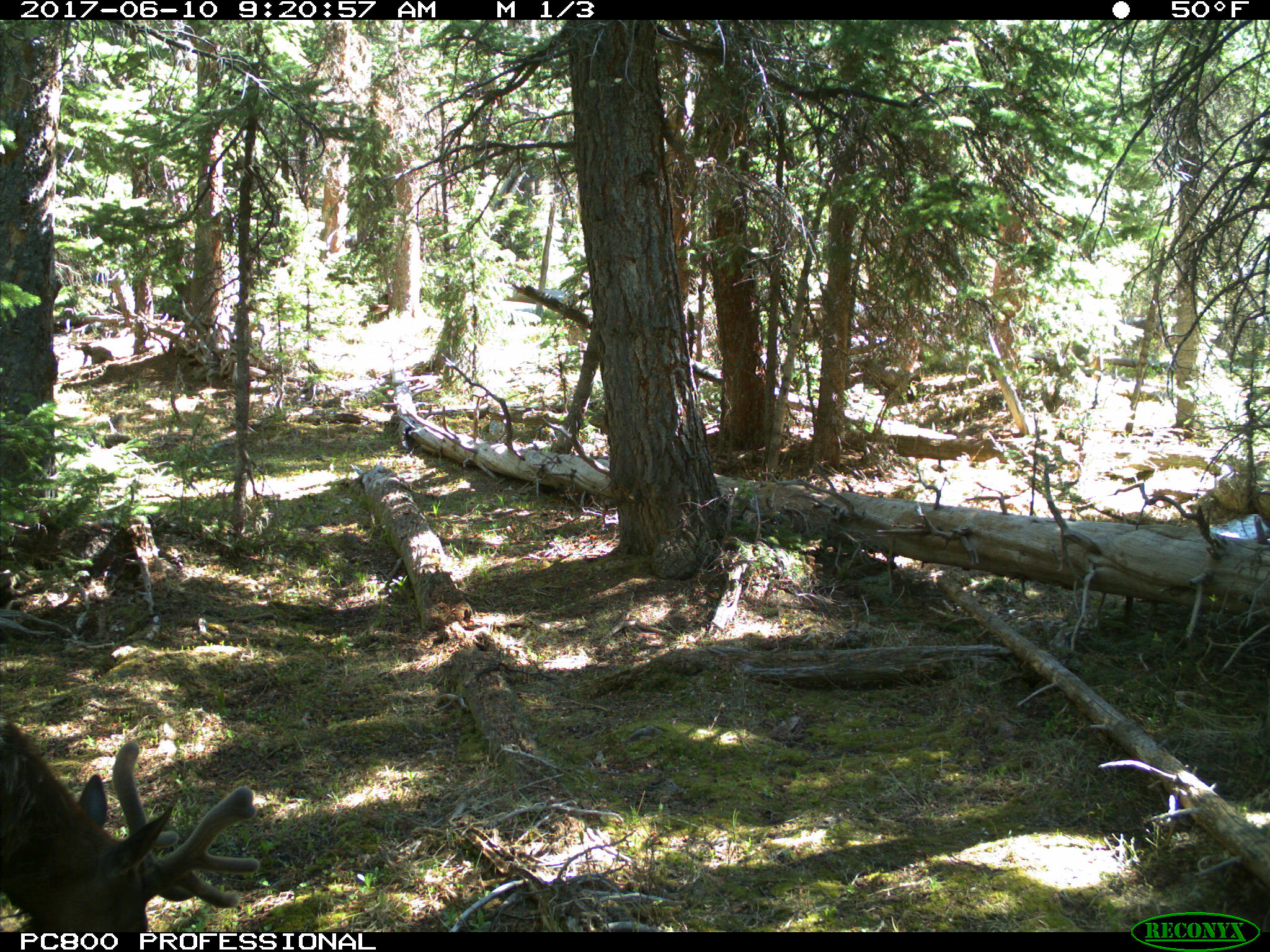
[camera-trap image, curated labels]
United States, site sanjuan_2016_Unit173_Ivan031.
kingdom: Animalia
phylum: Chordata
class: Mammalia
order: Artiodactyla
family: Cervidae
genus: Cervus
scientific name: Cervus elaphus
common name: red deer